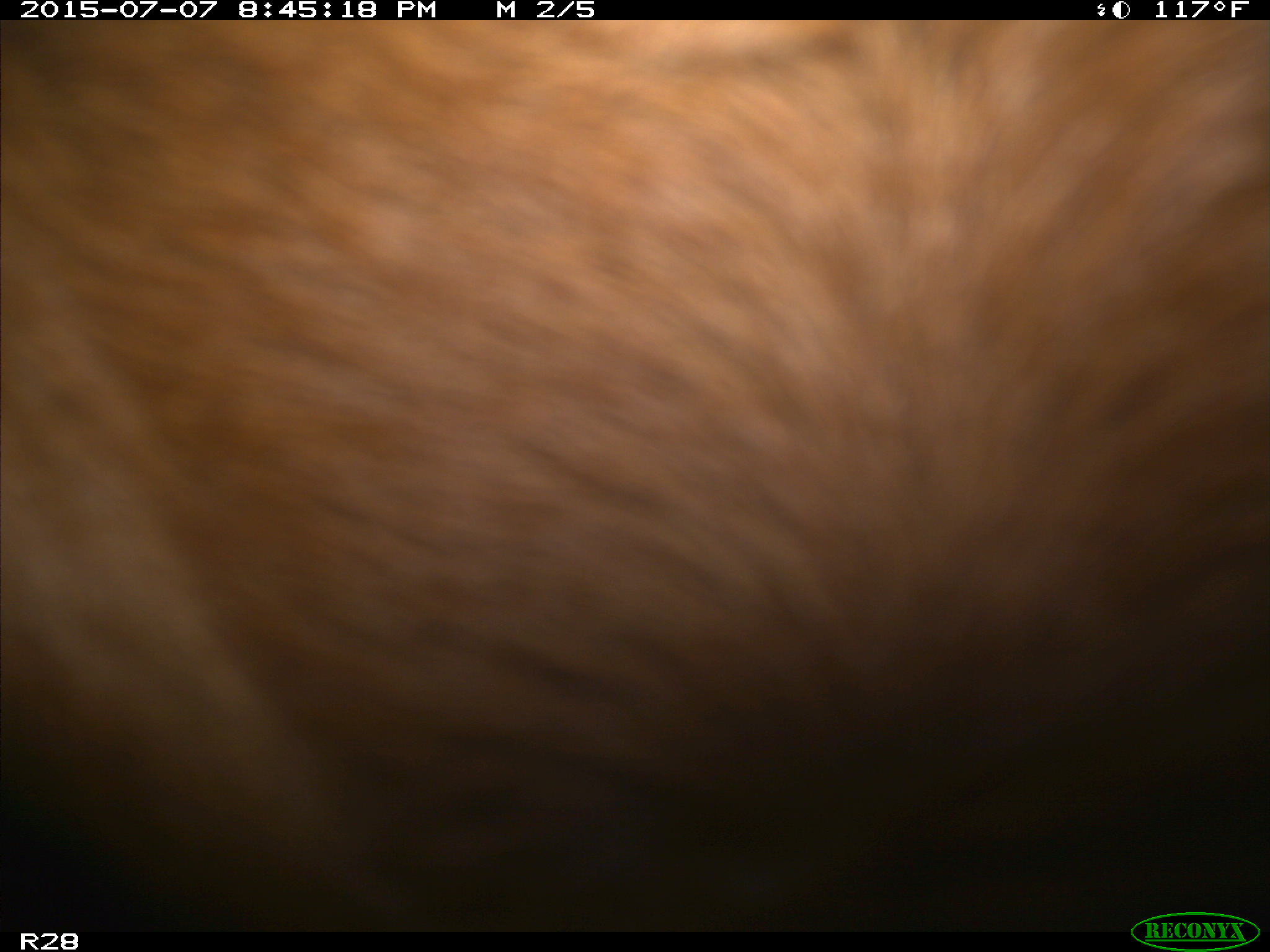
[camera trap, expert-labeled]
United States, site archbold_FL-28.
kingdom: Animalia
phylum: Chordata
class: Mammalia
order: Artiodactyla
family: Bovidae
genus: Bos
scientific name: Bos taurus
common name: domestic cow